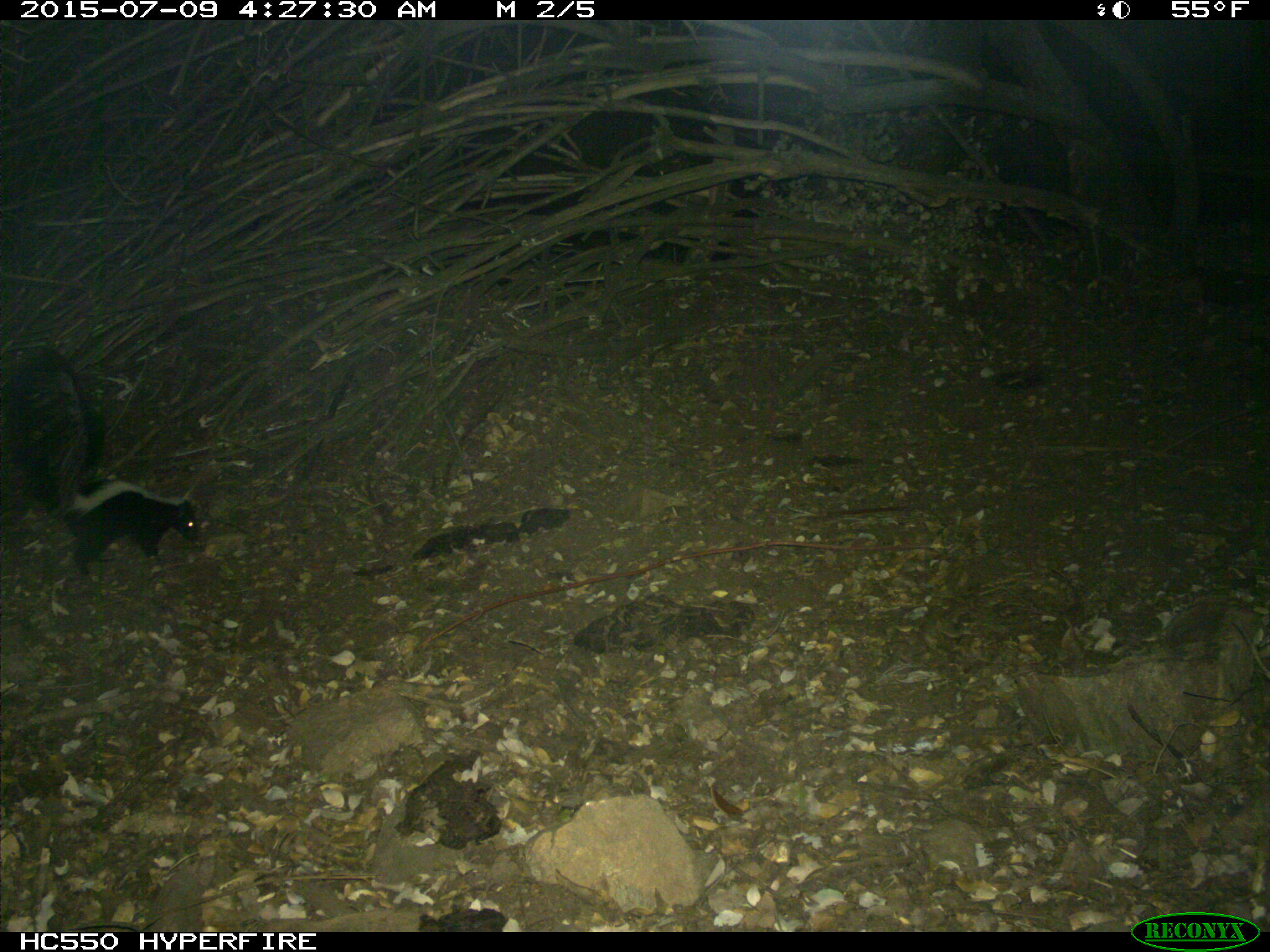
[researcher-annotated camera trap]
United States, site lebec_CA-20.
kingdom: Animalia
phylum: Chordata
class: Mammalia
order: Carnivora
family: Mephitidae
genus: Mephitis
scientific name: Mephitis mephitis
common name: striped skunk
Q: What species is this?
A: Mephitis mephitis (striped skunk).